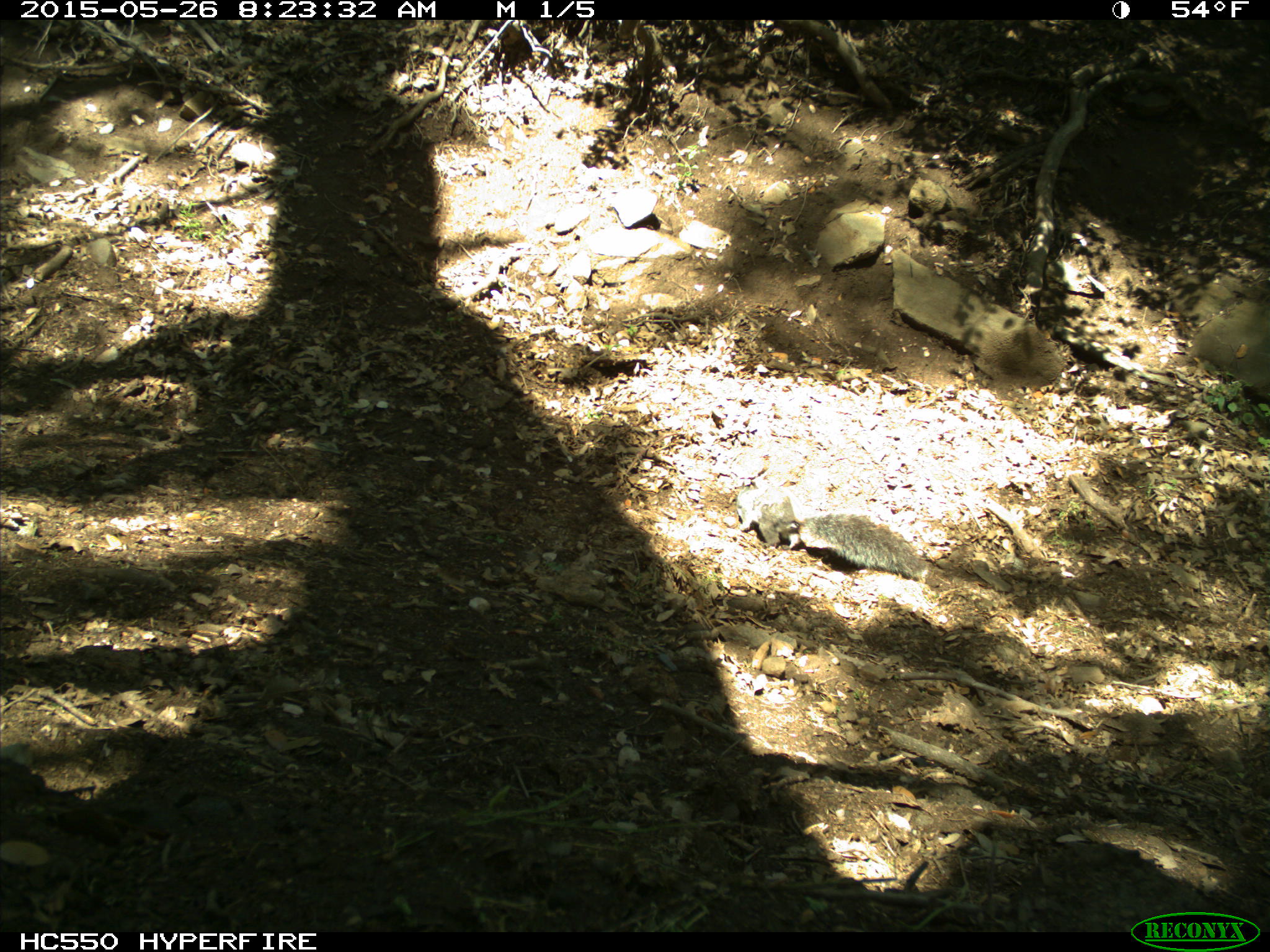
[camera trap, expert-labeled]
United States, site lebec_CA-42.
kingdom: Animalia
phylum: Chordata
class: Mammalia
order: Rodentia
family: Sciuridae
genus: Sciurus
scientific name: Sciurus carolinensis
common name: eastern gray squirrel